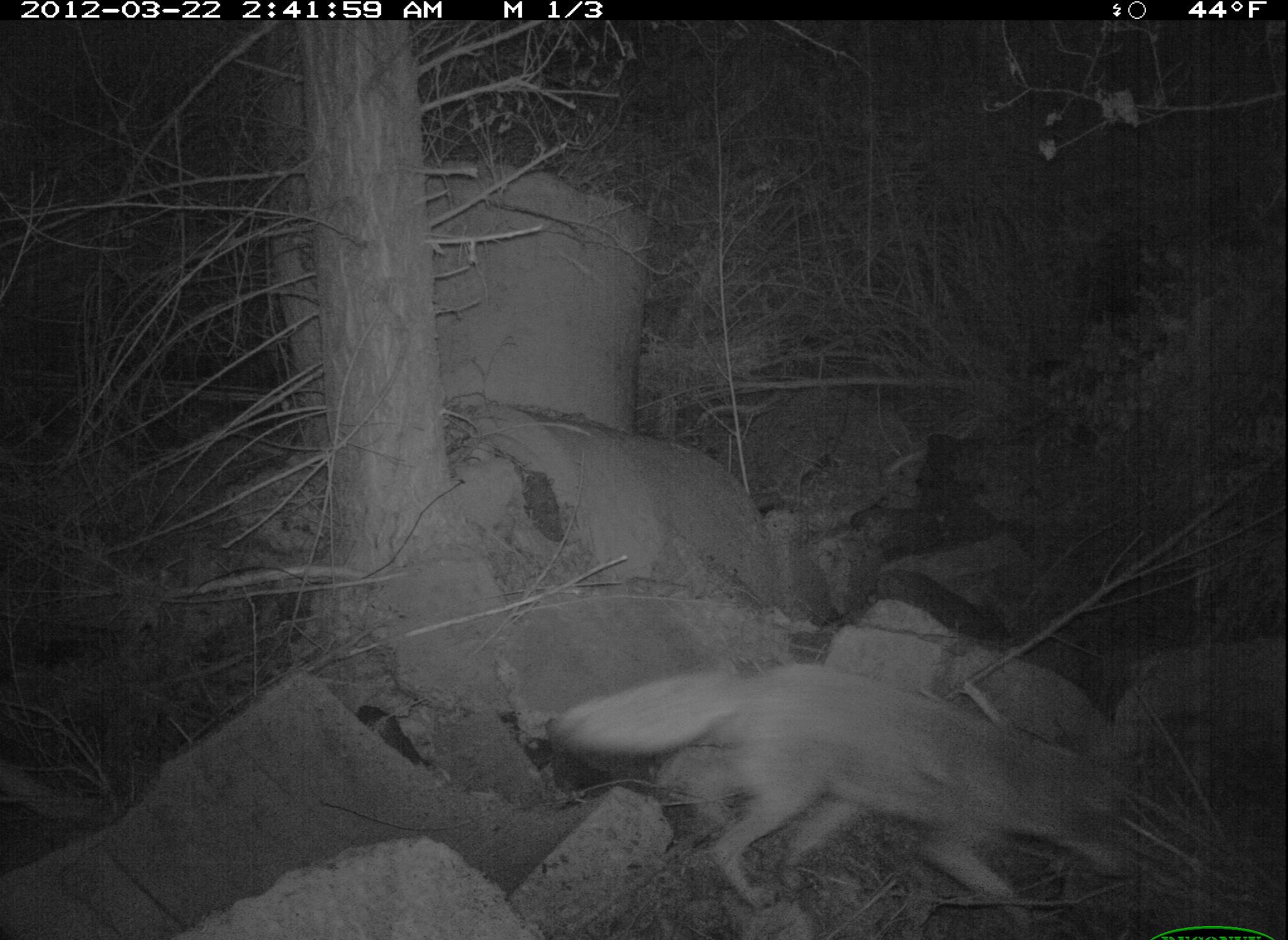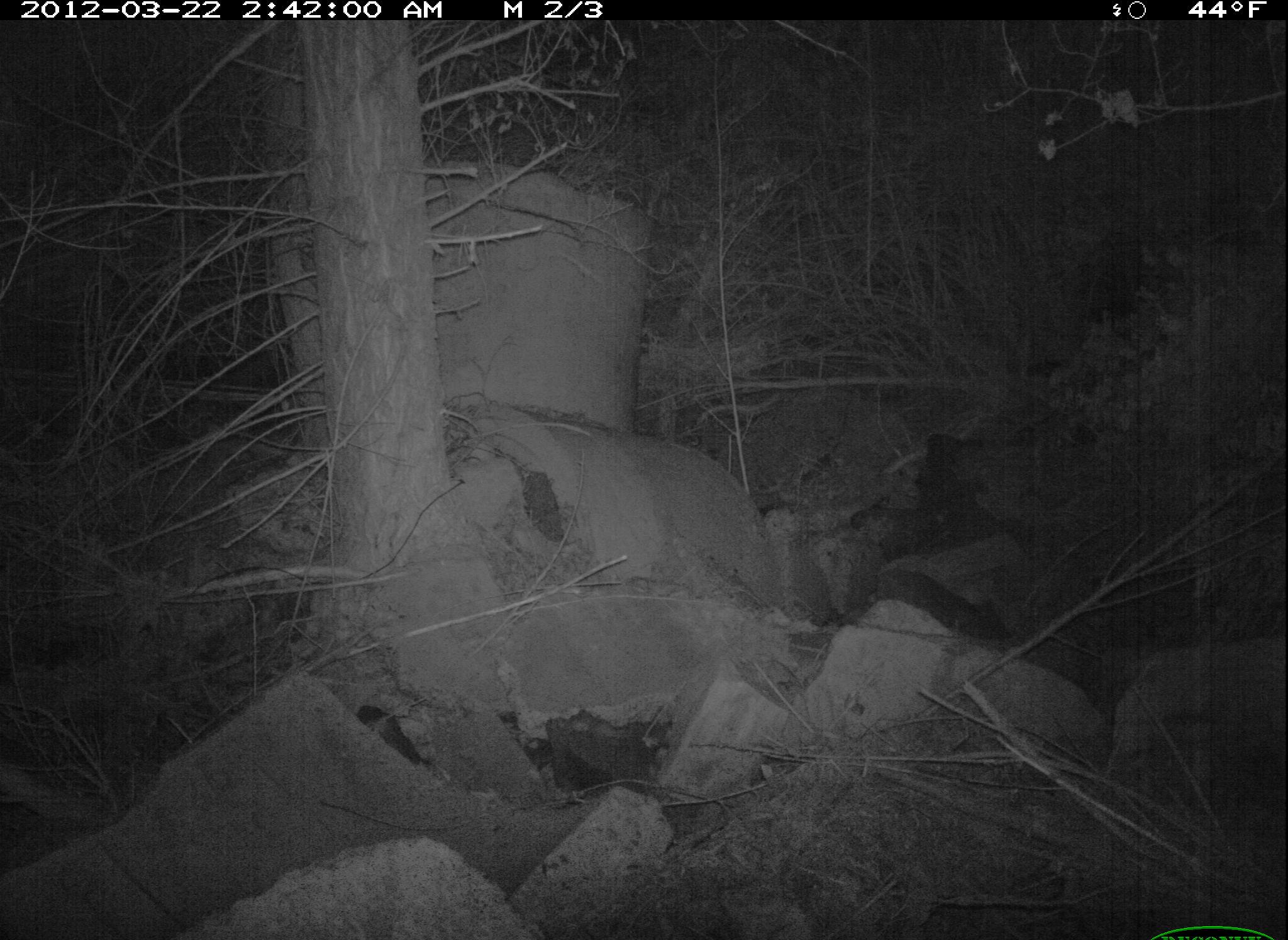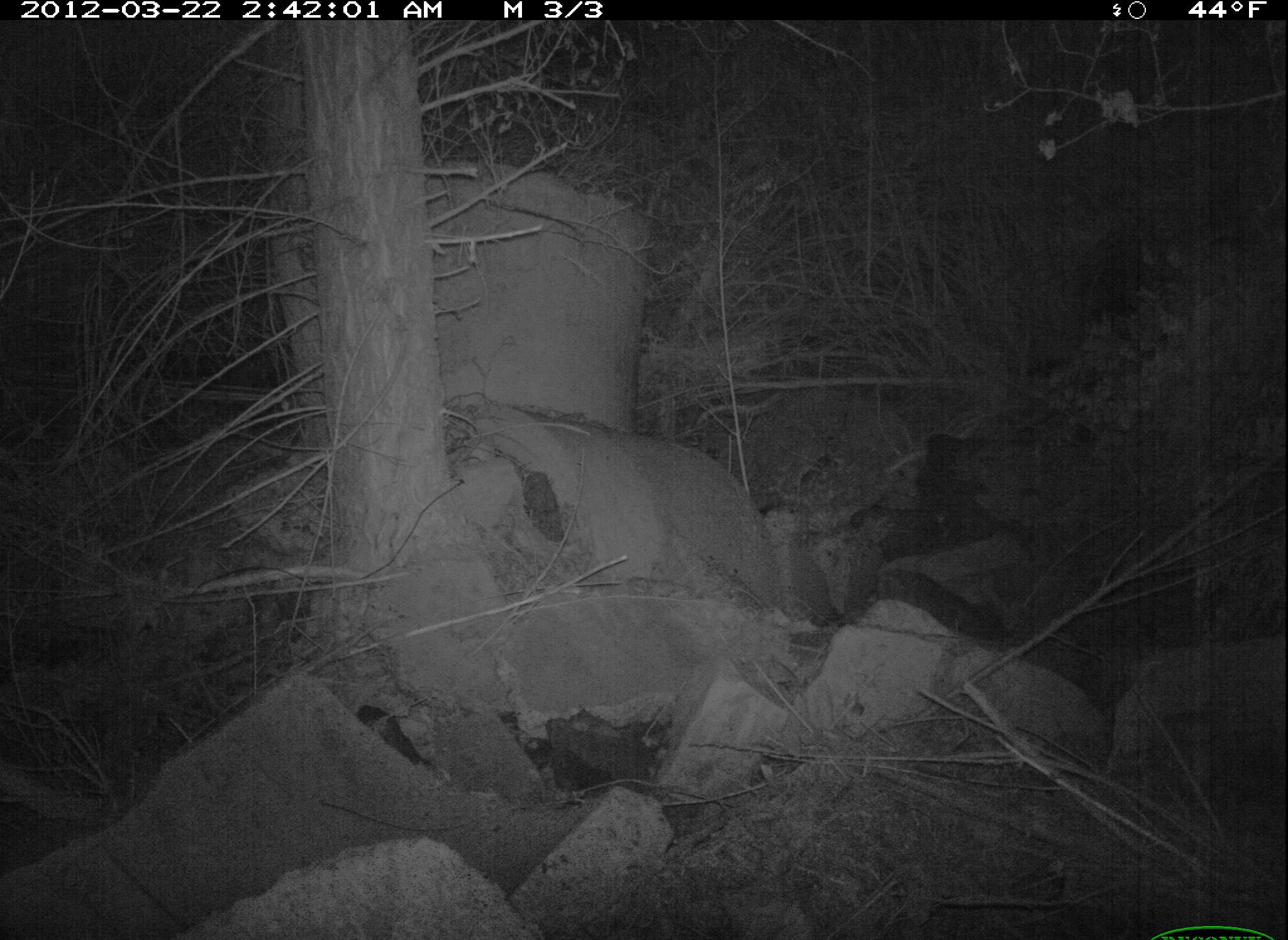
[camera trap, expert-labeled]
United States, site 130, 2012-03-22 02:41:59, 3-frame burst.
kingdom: Animalia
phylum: Chordata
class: Mammalia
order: Carnivora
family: Canidae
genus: Canis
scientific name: Canis latrans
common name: coyote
Coyote (Canis latrans).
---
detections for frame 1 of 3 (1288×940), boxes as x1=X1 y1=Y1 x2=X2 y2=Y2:
coyote: x1=533 y1=643 x2=1151 y2=912